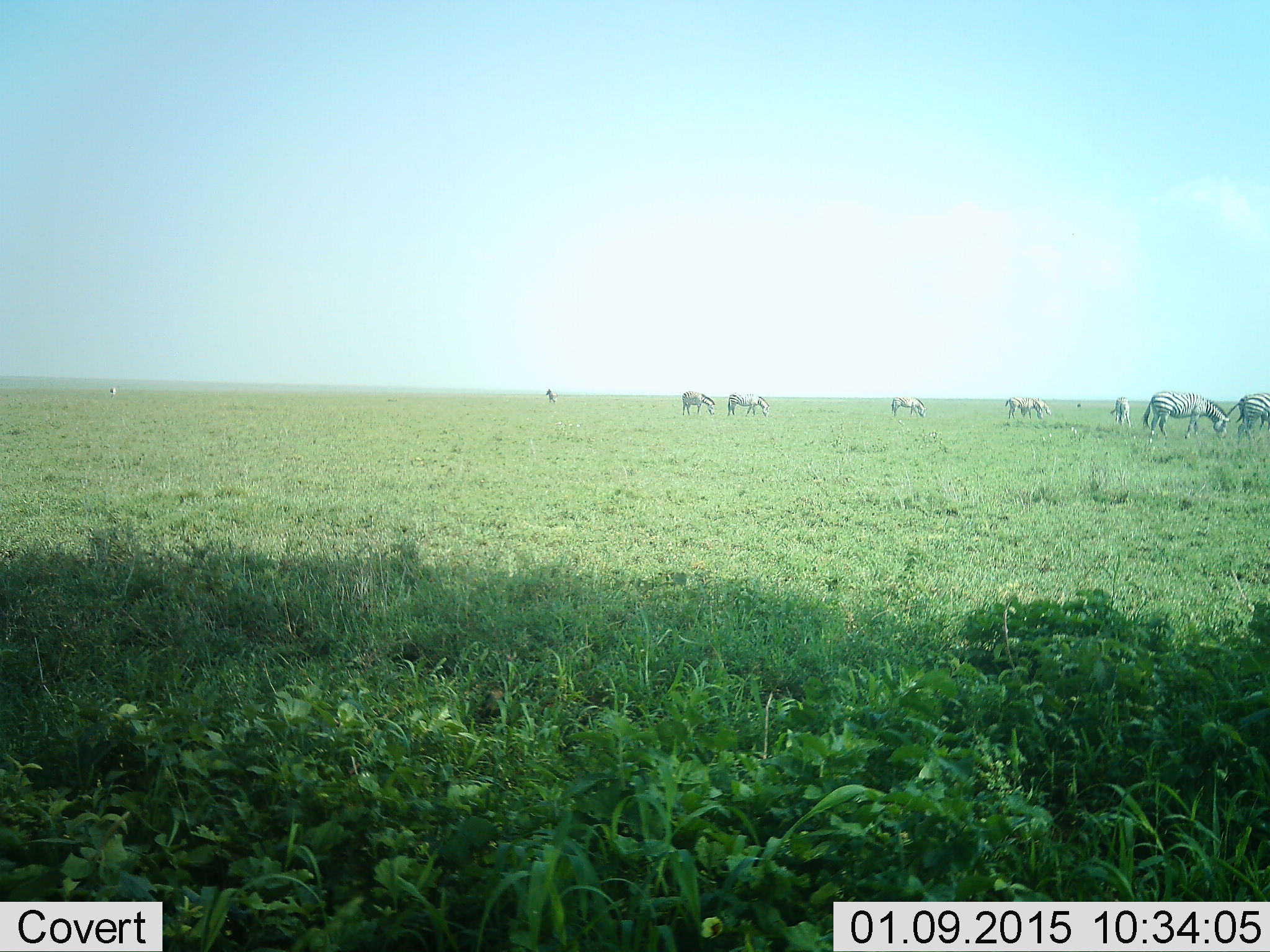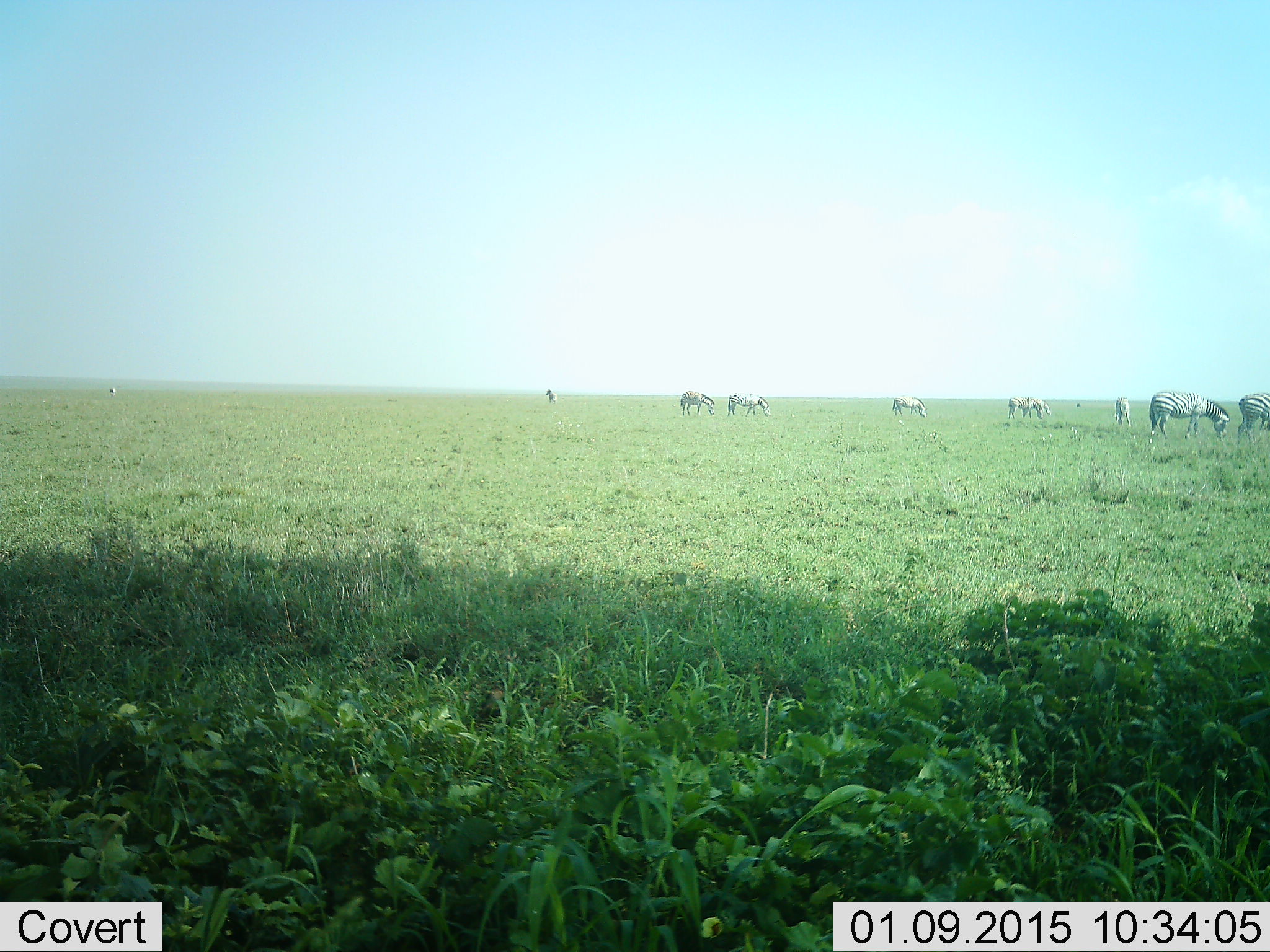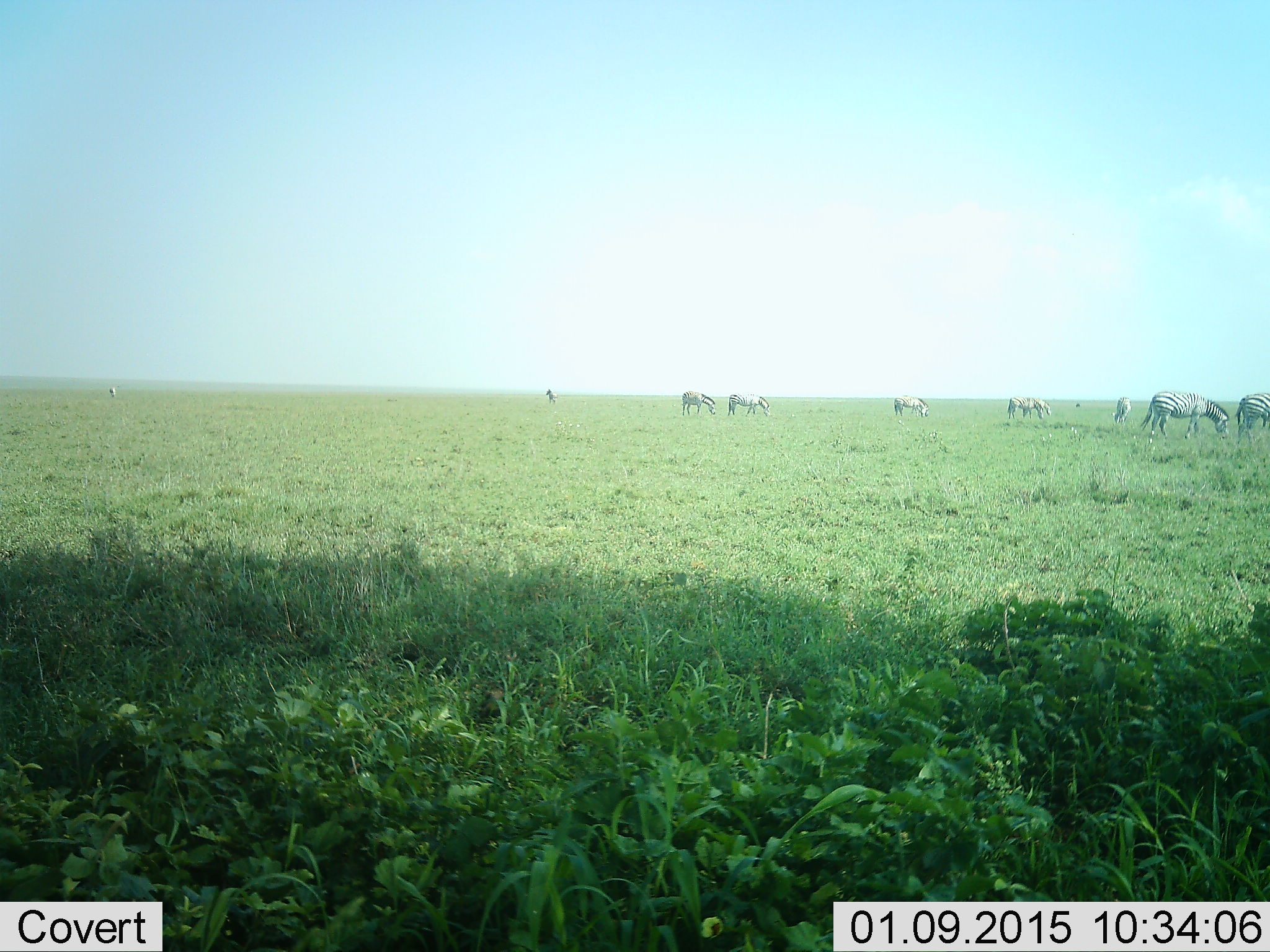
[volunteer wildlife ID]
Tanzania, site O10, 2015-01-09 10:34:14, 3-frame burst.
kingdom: Animalia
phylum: Chordata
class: Mammalia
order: Perissodactyla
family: Equidae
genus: Equus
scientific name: Equus quagga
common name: plains zebra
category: zebra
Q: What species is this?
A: Zebra (plains zebra) (Equus quagga).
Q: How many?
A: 9.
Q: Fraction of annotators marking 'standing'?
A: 30%.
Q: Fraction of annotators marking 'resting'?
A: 0%.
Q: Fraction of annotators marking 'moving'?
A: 10%.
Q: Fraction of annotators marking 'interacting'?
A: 0%.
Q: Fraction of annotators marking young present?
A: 0%.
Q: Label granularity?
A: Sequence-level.